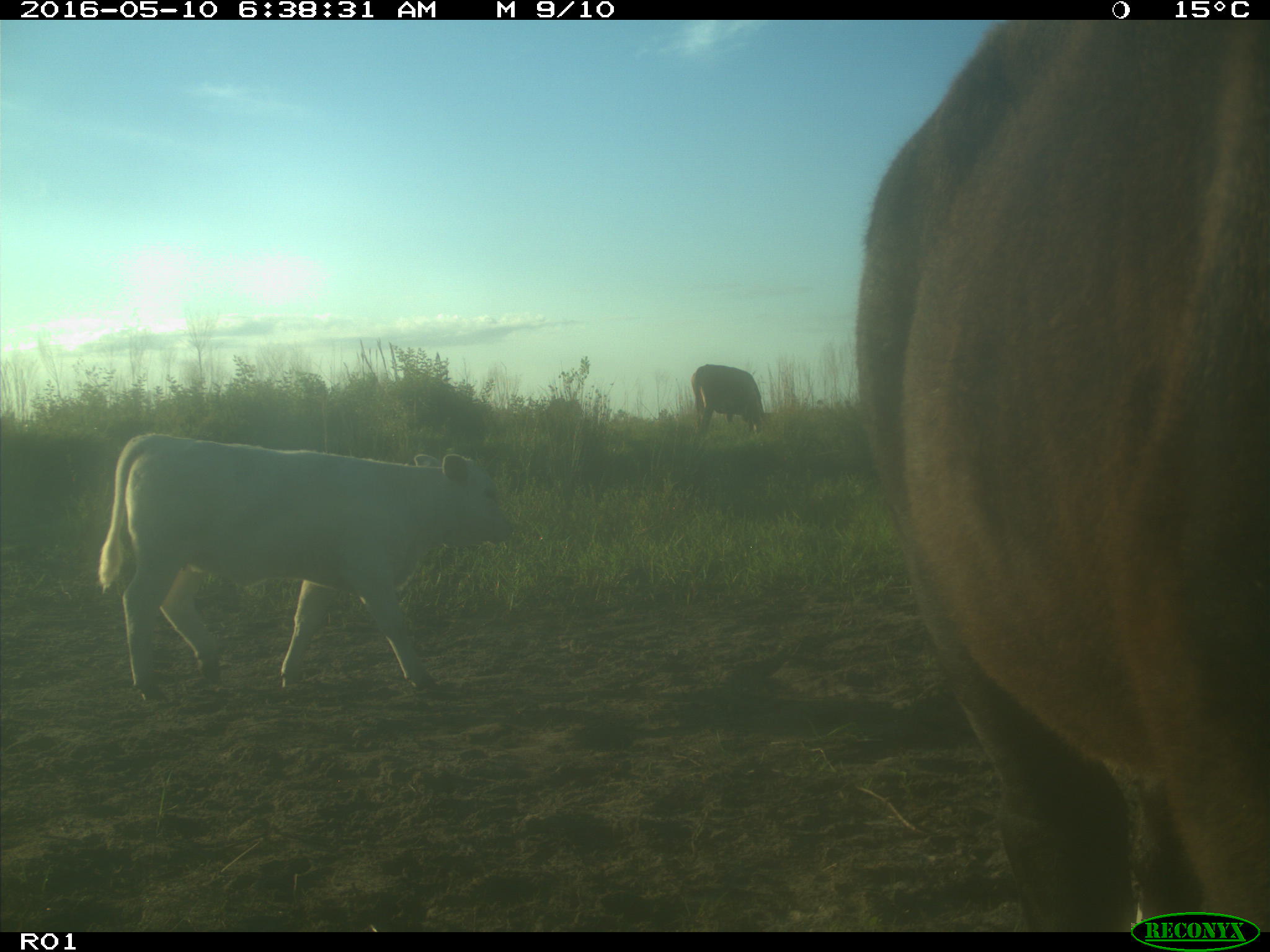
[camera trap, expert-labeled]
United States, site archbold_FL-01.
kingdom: Animalia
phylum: Chordata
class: Mammalia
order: Artiodactyla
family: Bovidae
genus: Bos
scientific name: Bos taurus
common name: domestic cow